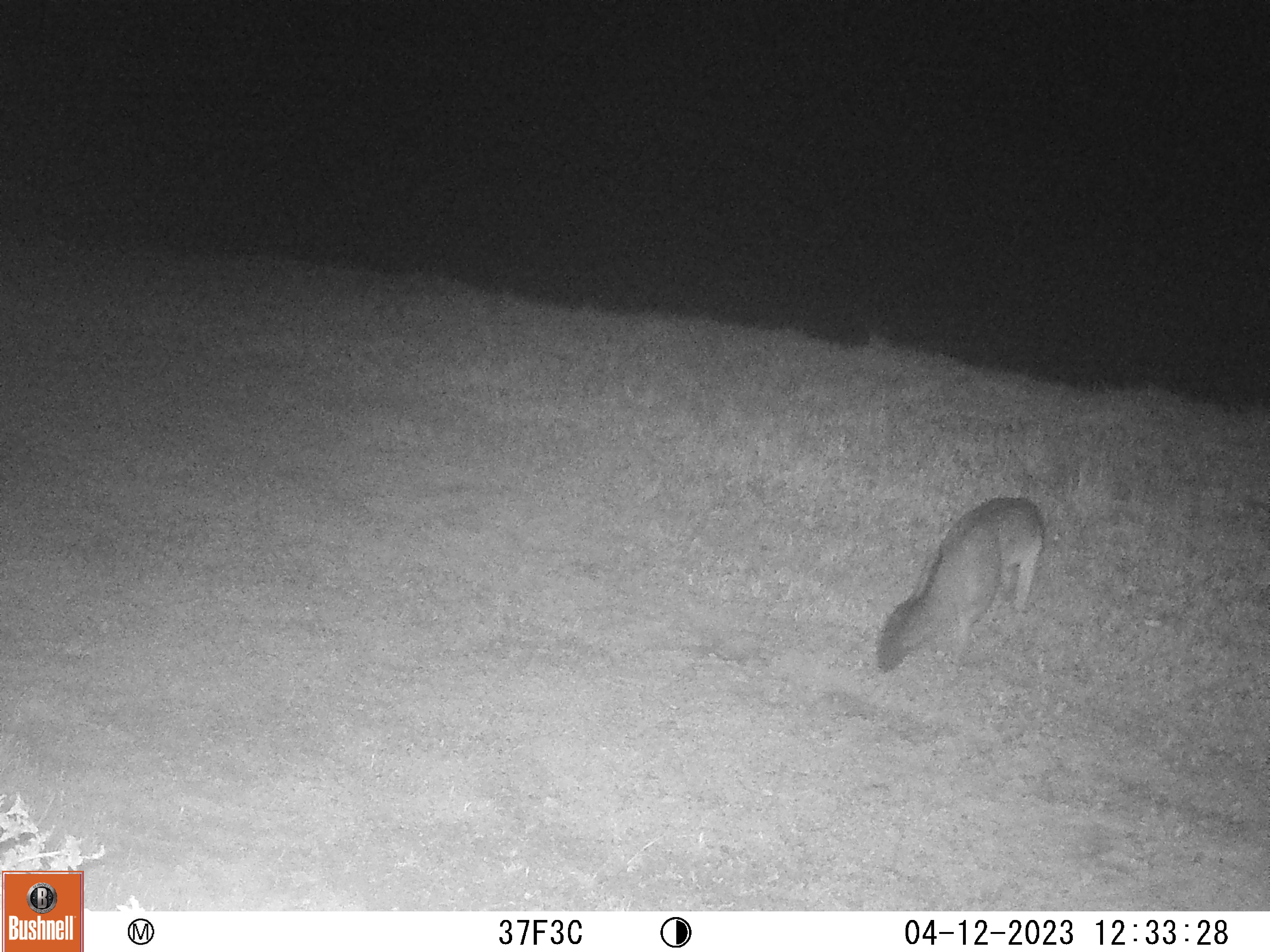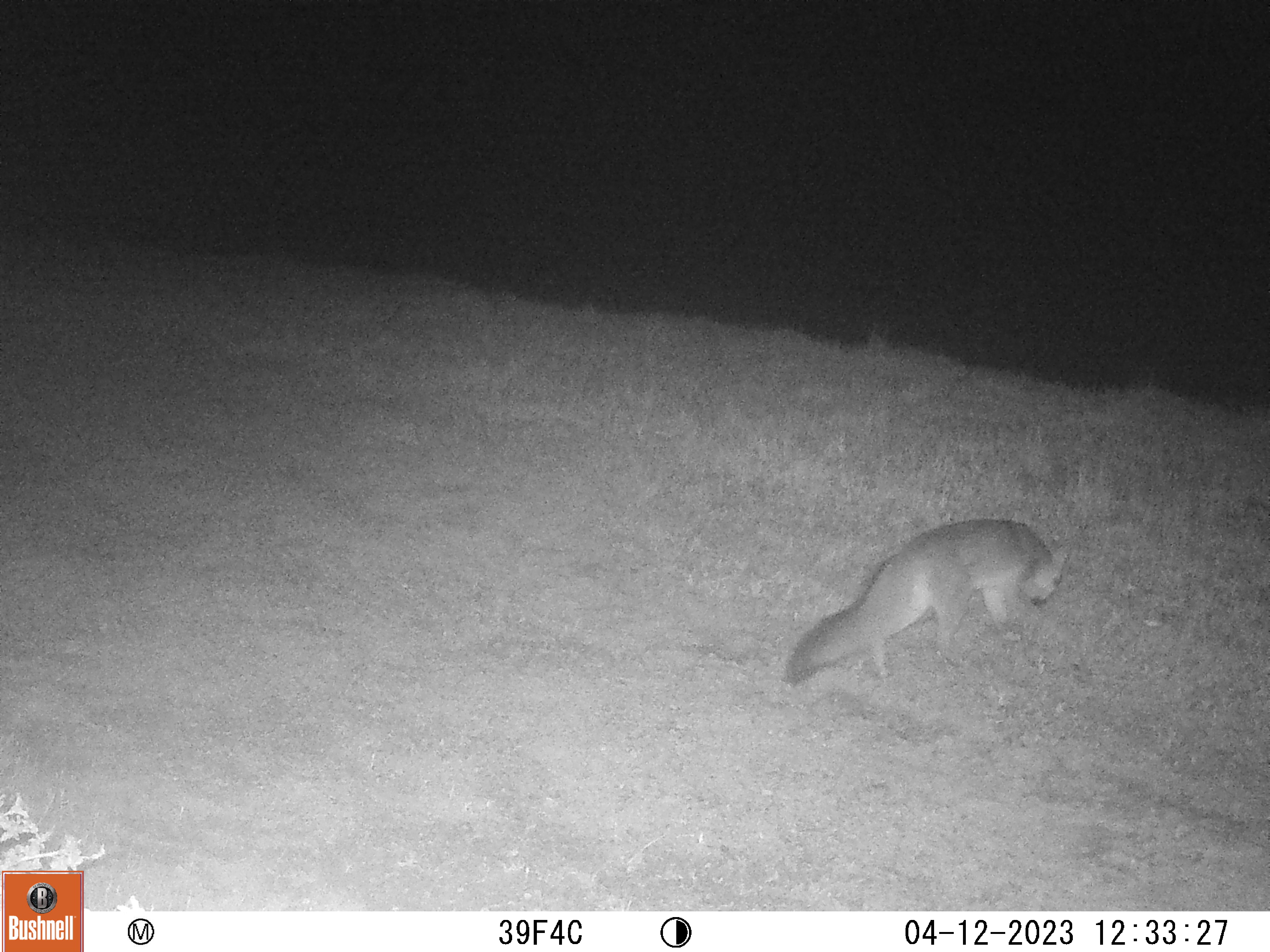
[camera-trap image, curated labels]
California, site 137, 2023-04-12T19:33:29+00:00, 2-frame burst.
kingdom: Animalia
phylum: Chordata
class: Mammalia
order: Carnivora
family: Canidae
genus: Urocyon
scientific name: Urocyon cinereoargenteus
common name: gray fox